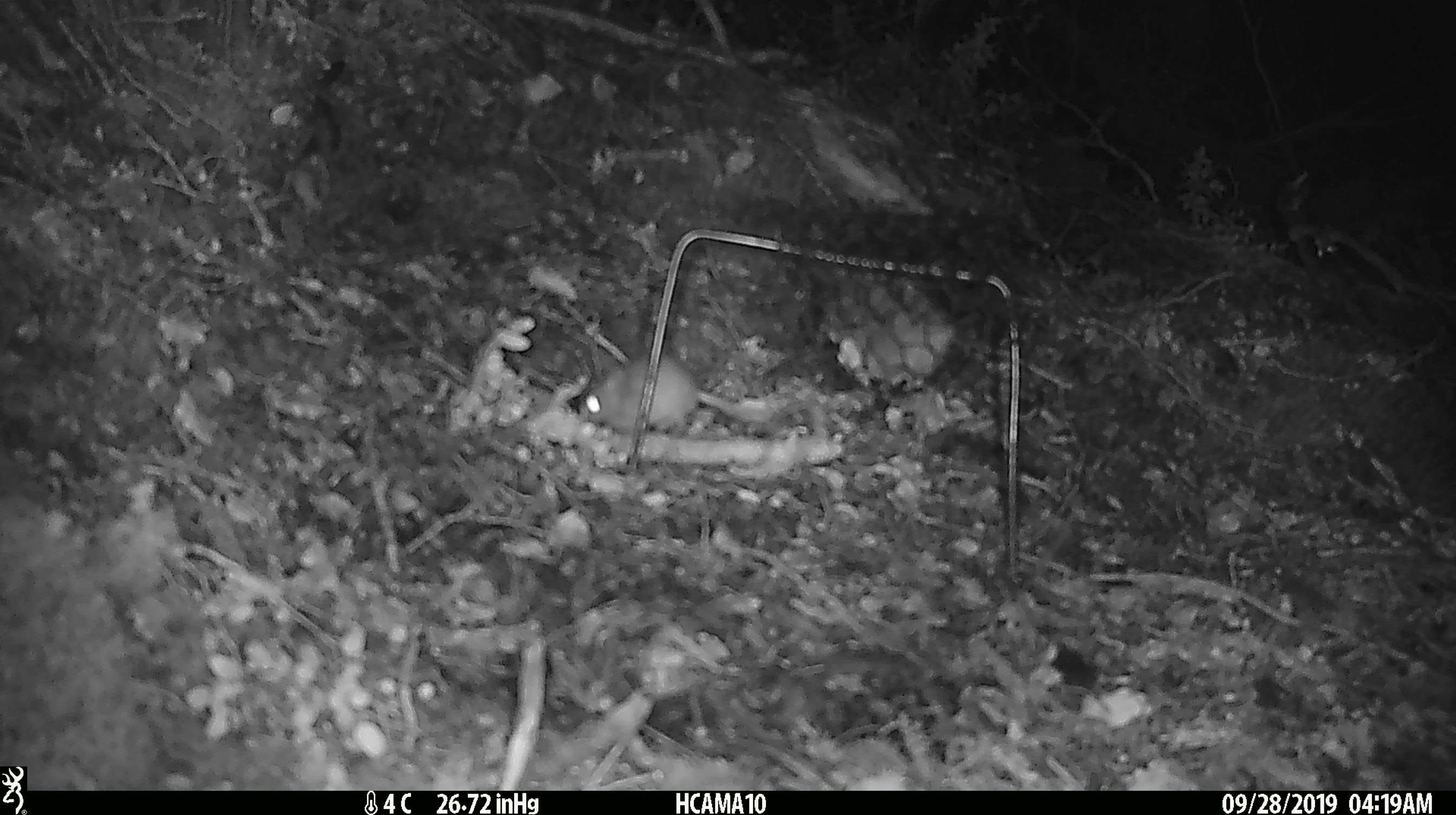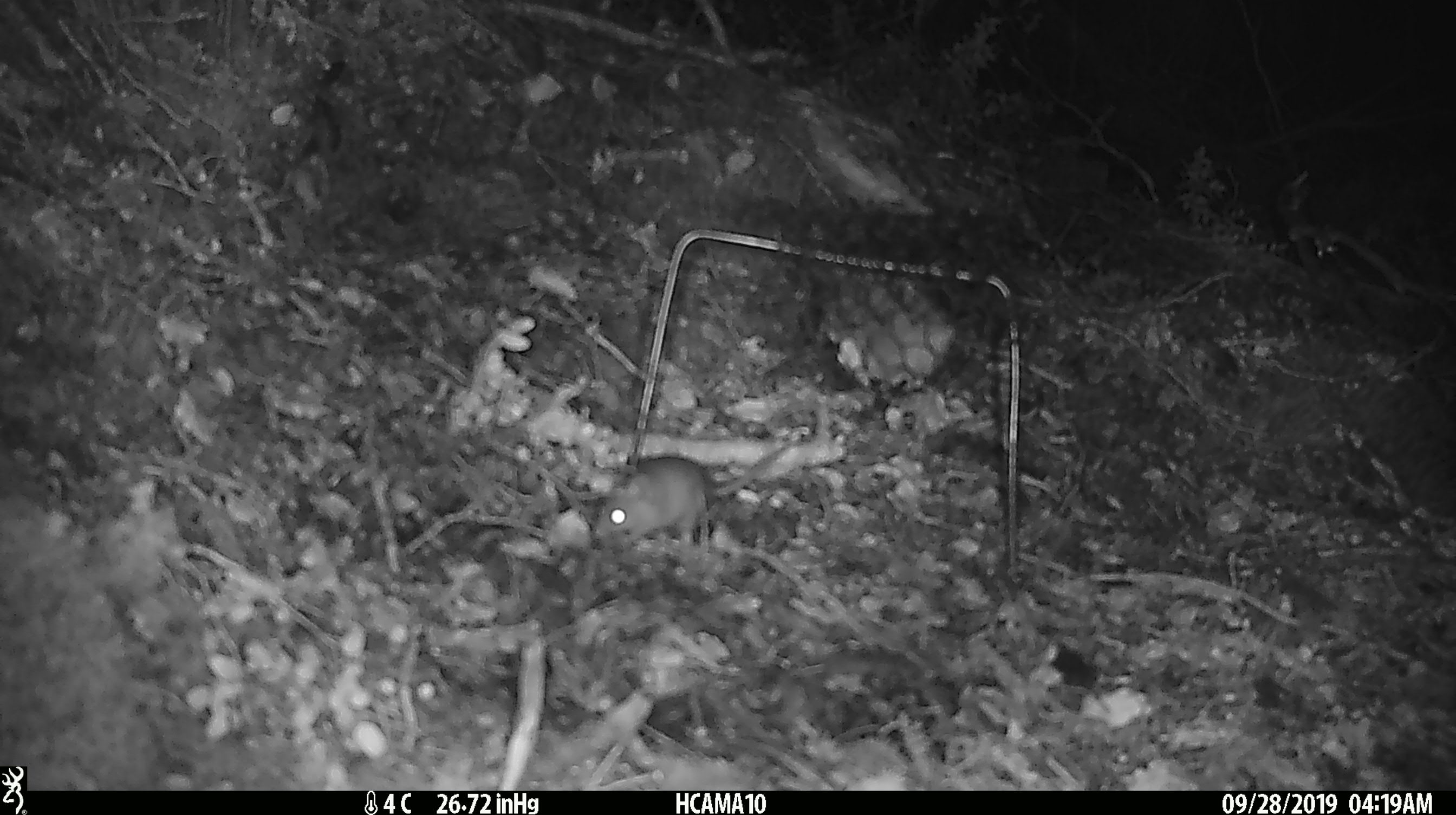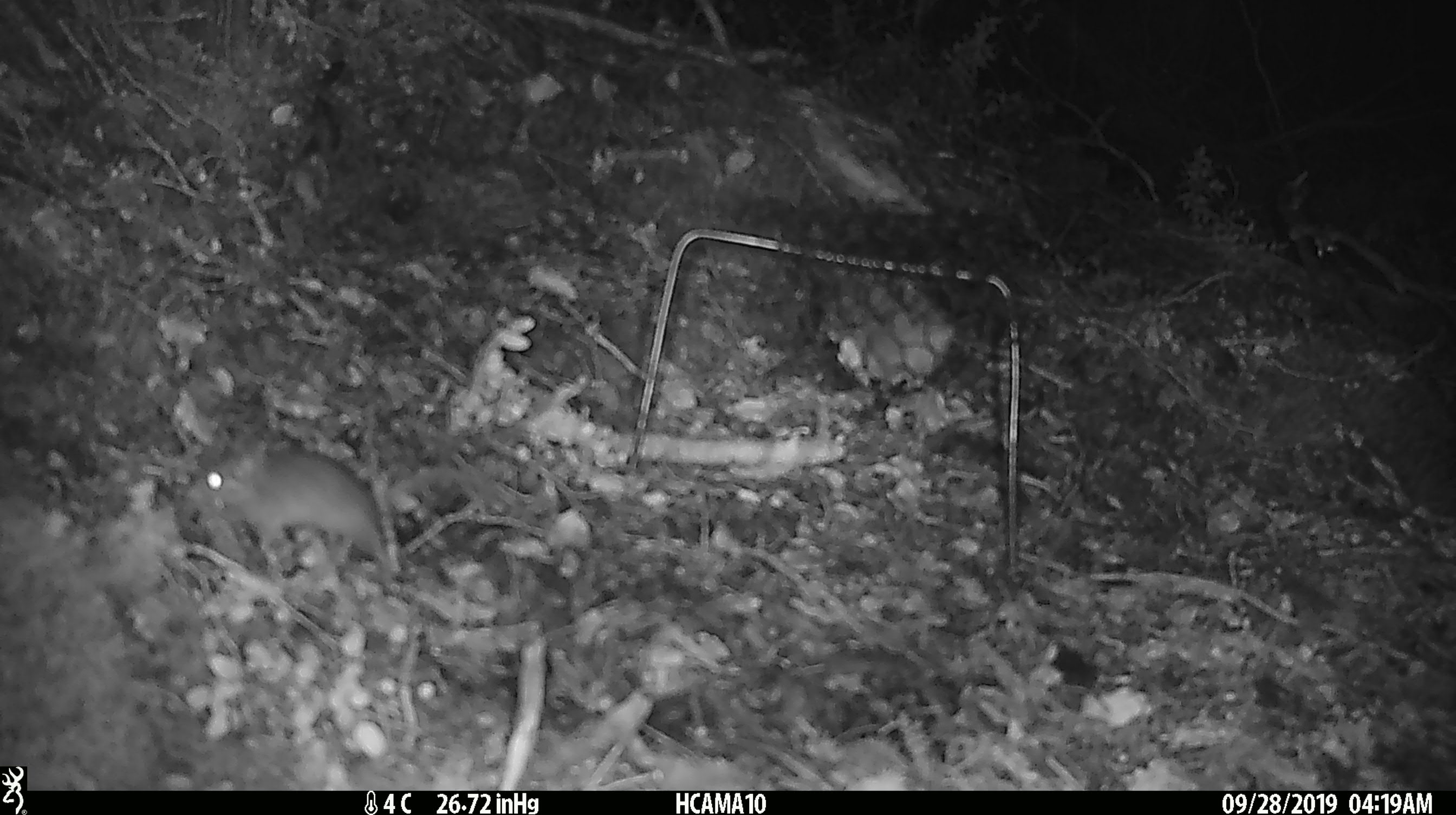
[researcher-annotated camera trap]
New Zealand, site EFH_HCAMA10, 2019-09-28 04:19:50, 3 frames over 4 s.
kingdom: Animalia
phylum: Chordata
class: Mammalia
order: Rodentia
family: Muridae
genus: Mus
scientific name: Mus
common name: mouse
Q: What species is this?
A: Mouse (Mus).